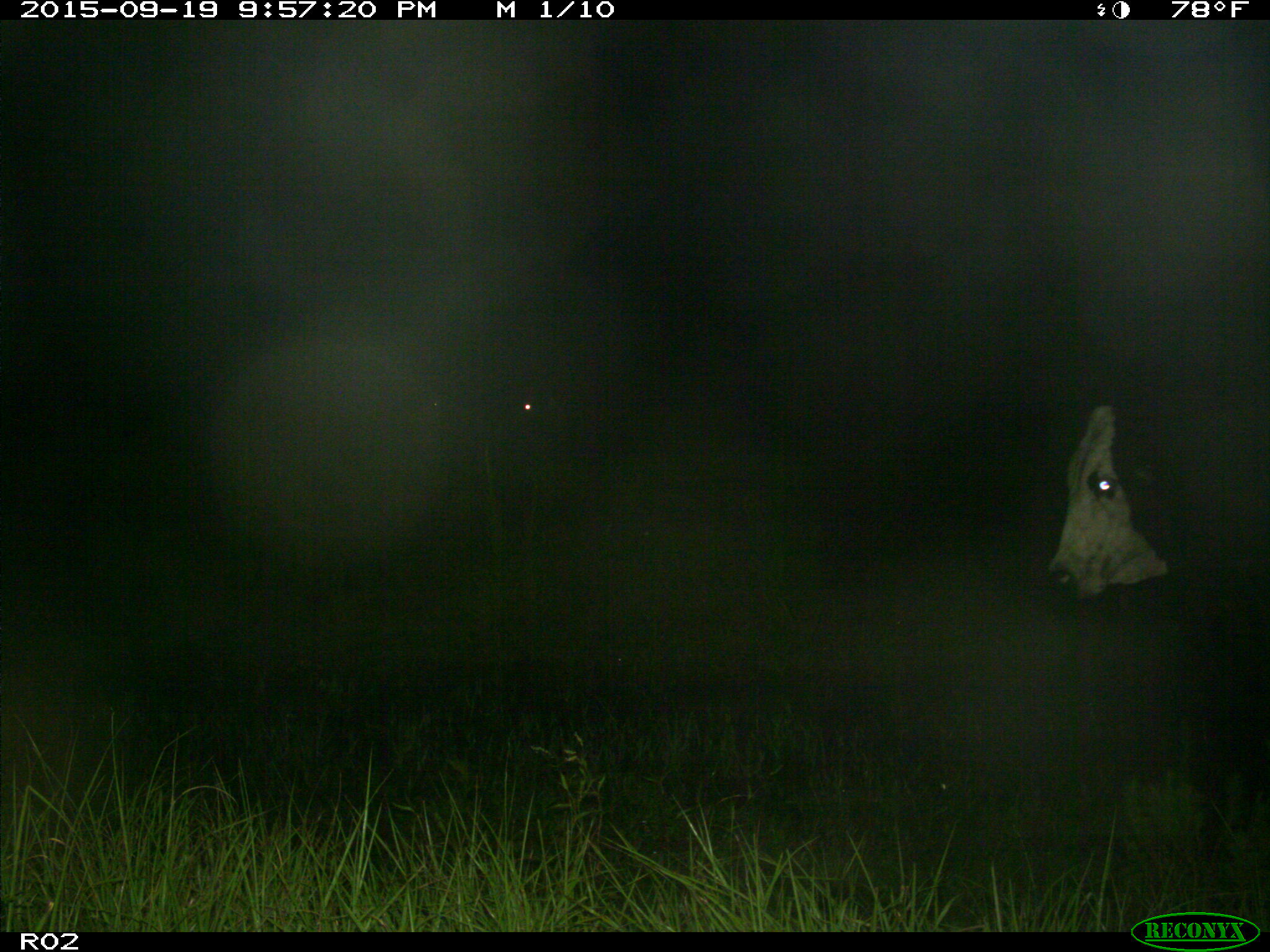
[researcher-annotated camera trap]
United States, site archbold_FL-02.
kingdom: Animalia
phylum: Chordata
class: Mammalia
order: Artiodactyla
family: Bovidae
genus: Bos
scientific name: Bos taurus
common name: domestic cow